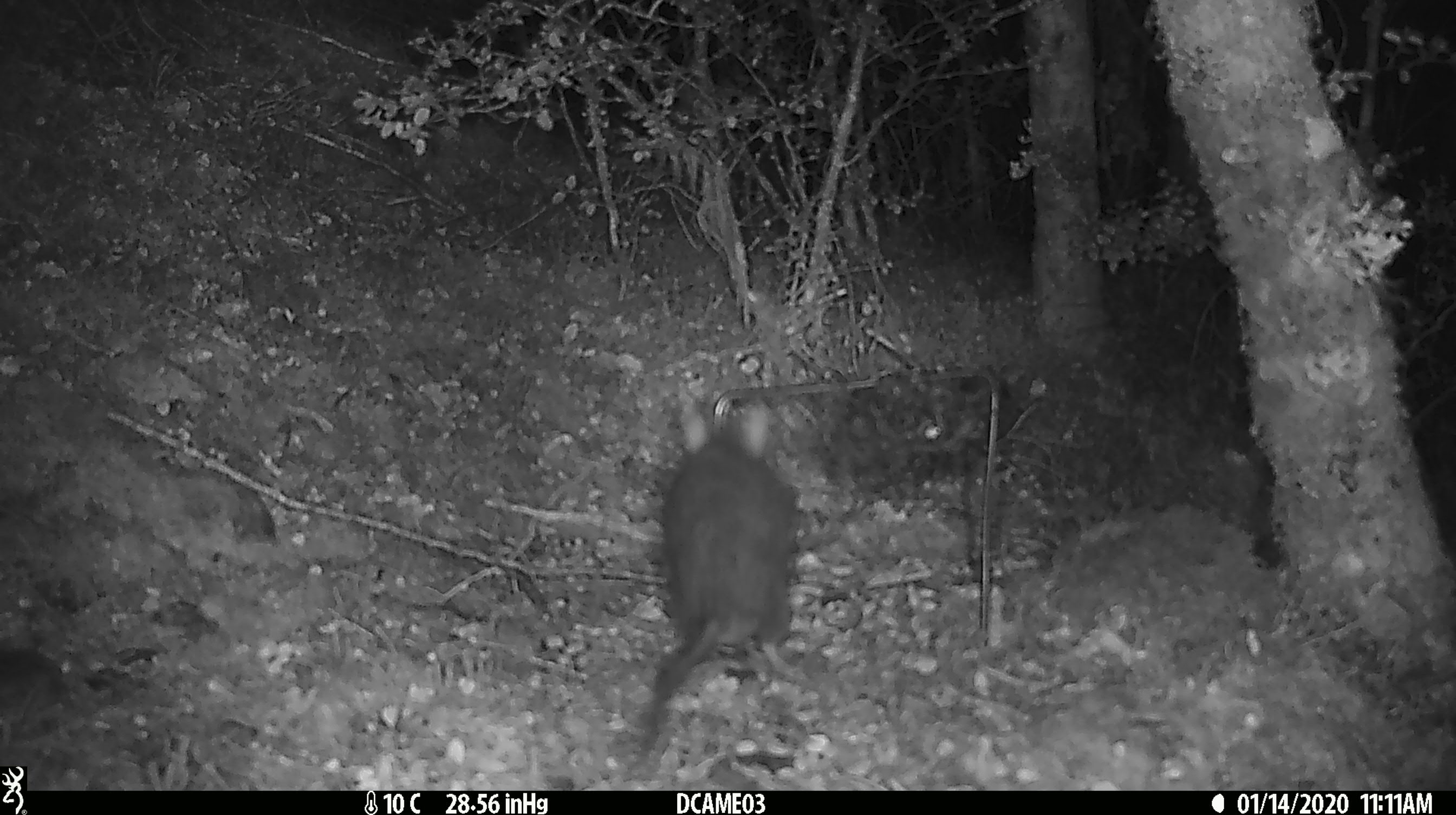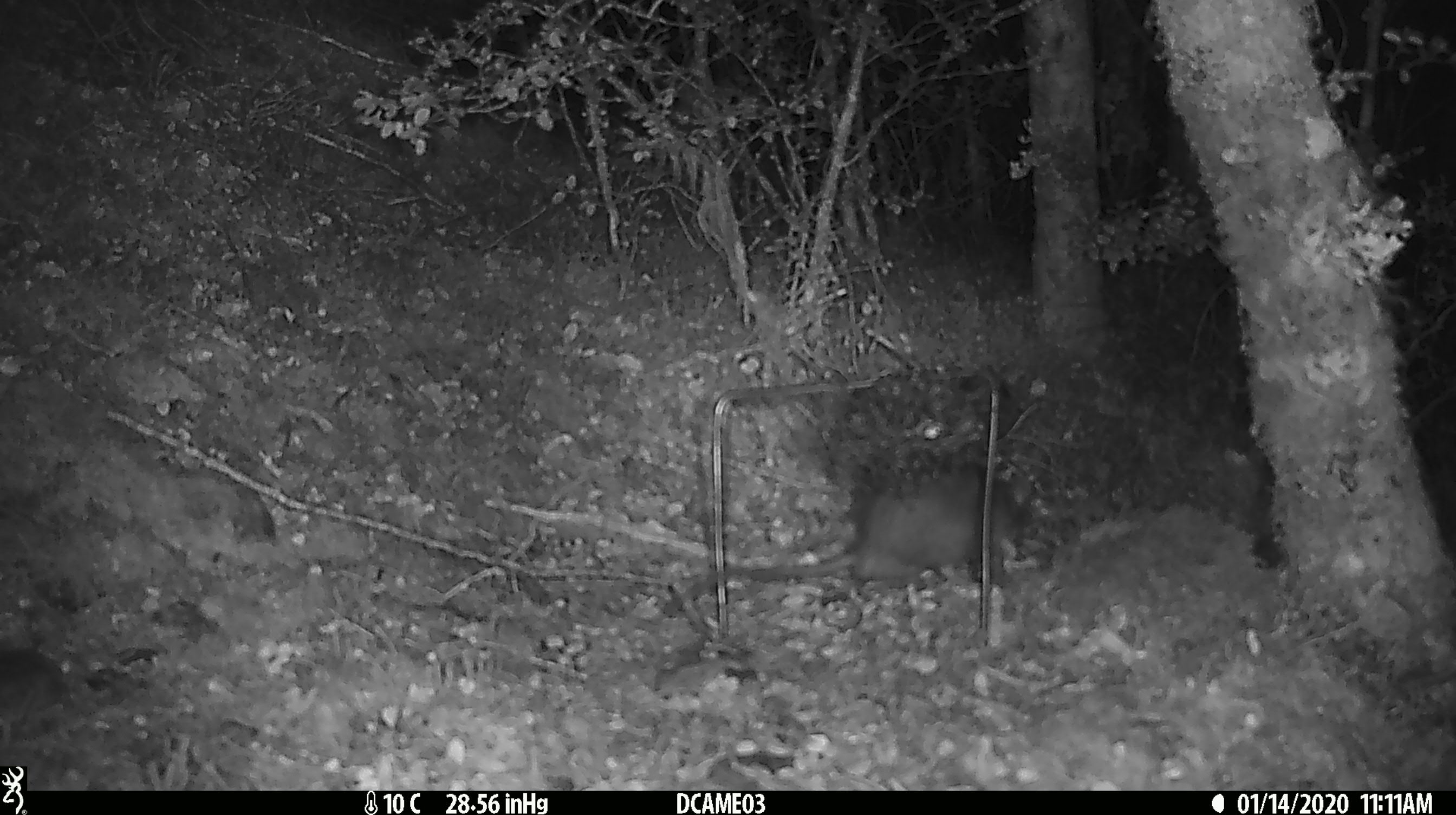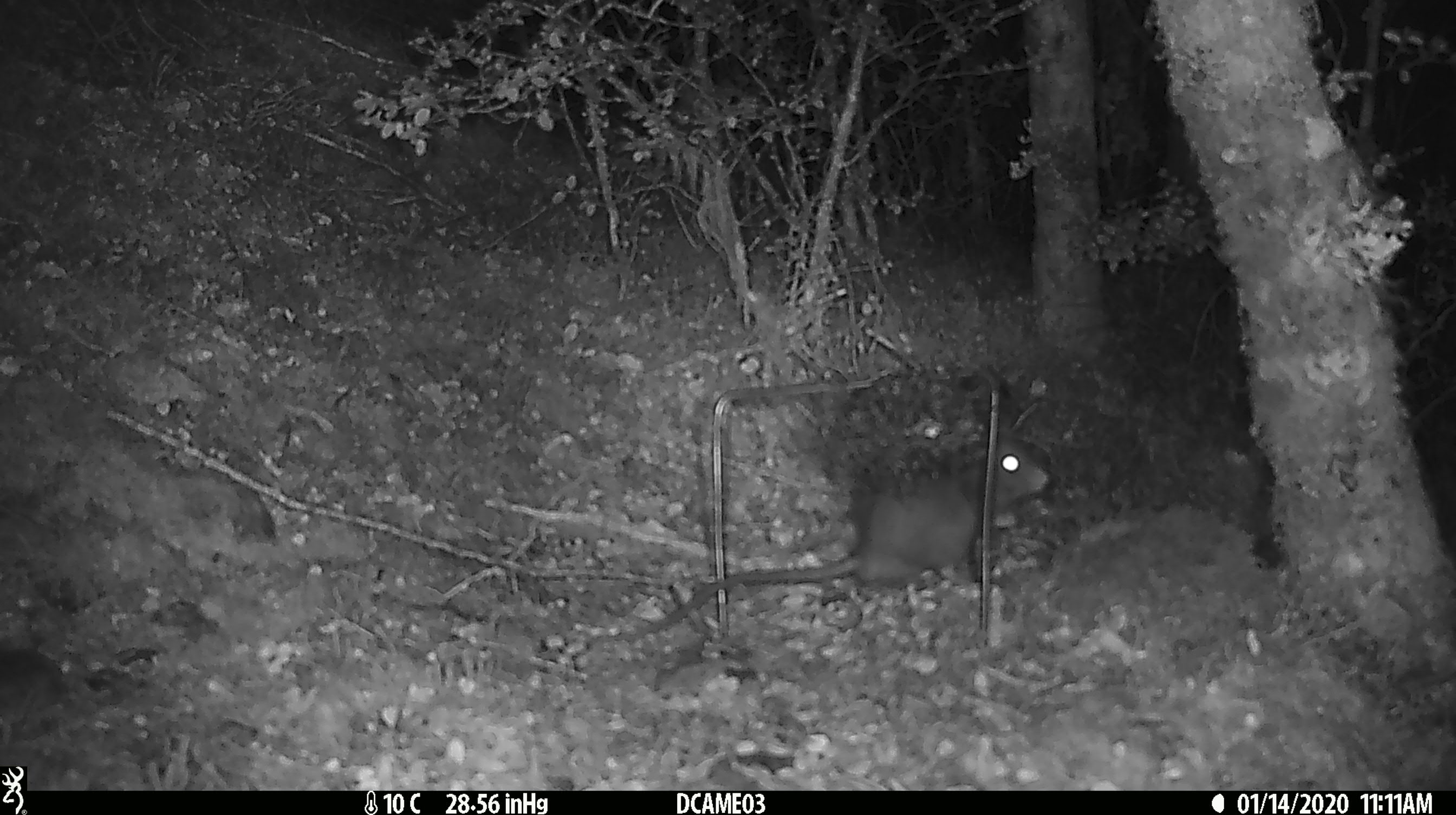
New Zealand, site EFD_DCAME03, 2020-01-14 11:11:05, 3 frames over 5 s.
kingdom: Animalia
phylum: Chordata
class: Mammalia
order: Rodentia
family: Muridae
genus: Rattus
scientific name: Rattus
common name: rat